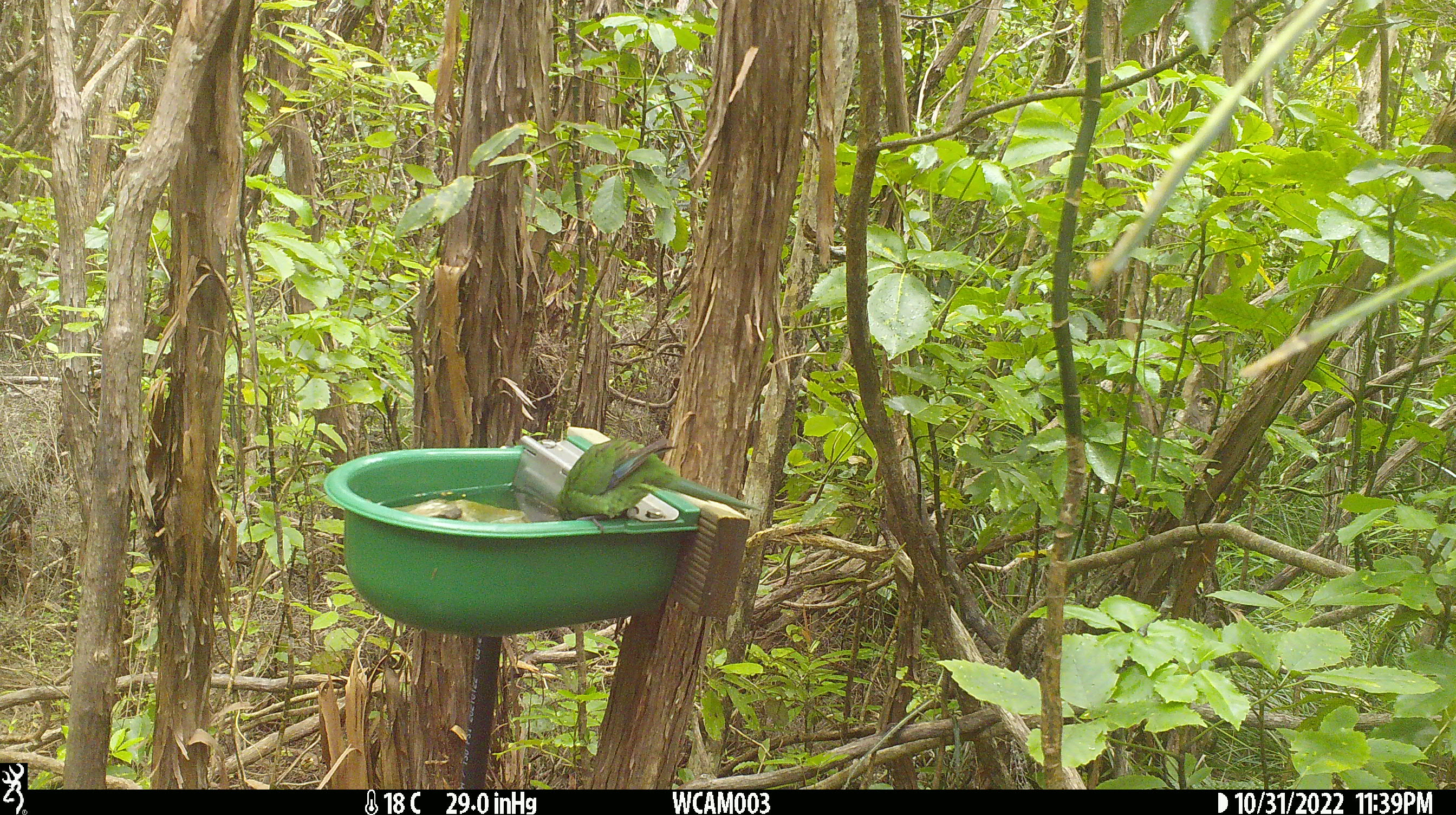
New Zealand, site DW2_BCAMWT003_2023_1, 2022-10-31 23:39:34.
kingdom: Animalia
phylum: Chordata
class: Aves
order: Psittaciformes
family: Psittaculidae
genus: Cyanoramphus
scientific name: Cyanoramphus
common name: parakeet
Parakeet (Cyanoramphus).